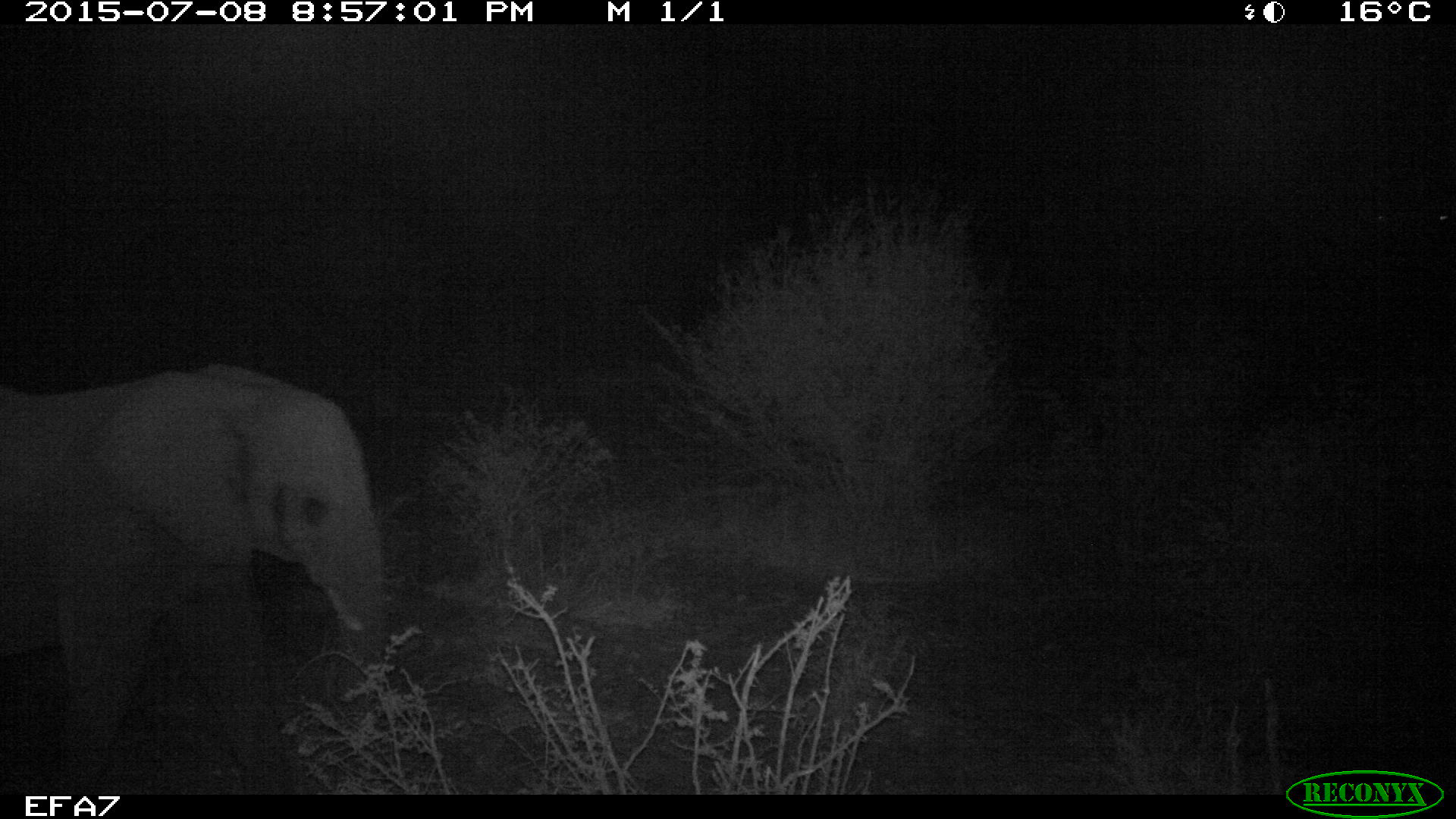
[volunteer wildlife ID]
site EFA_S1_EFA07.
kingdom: Animalia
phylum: Chordata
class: Mammalia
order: Proboscidea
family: Elephantidae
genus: Loxodonta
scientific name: Loxodonta africana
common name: african bush elephant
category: elephant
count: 1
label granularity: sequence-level